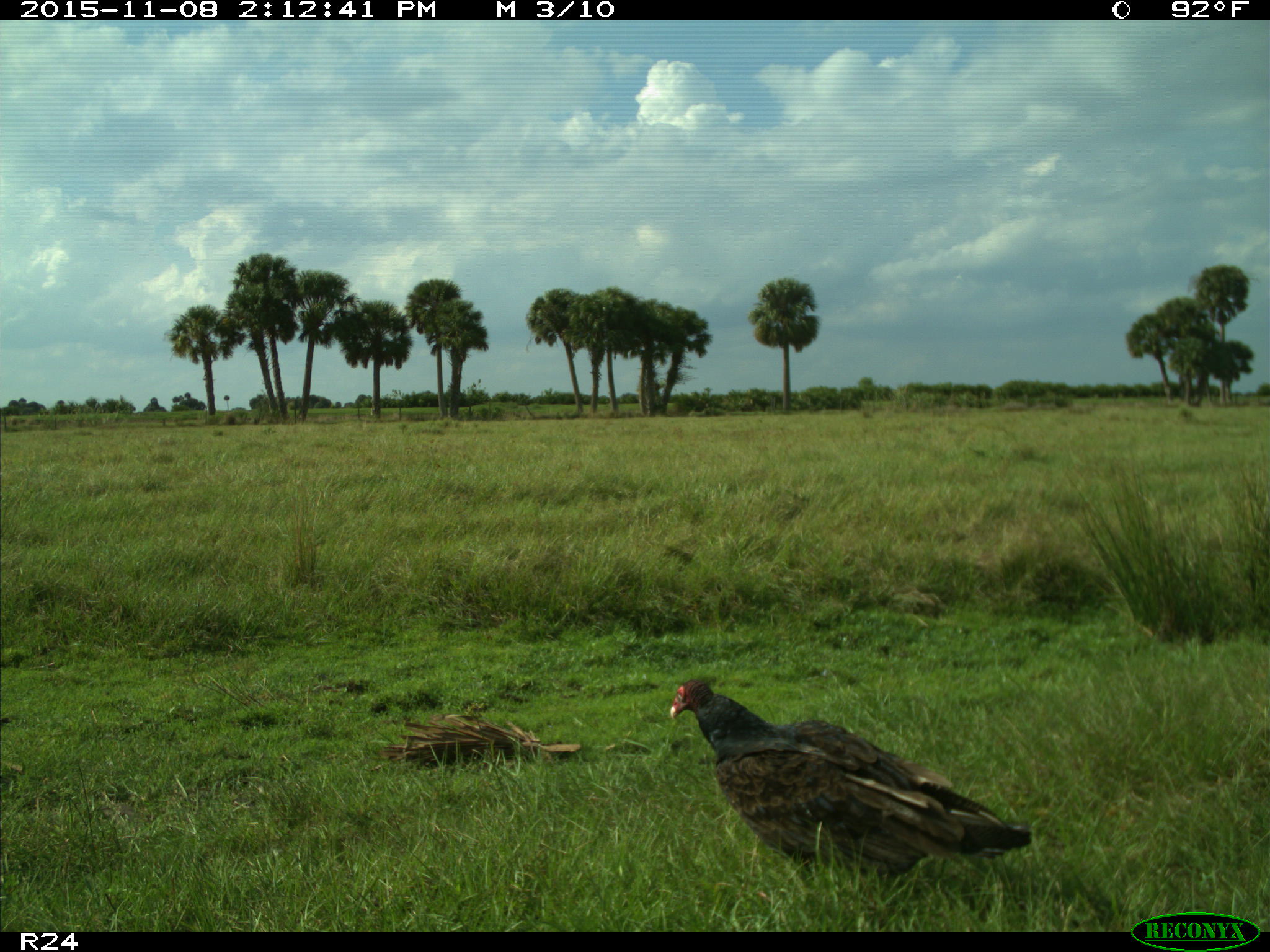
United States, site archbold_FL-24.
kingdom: Animalia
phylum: Chordata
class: Aves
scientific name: Aves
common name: birds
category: unidentified bird